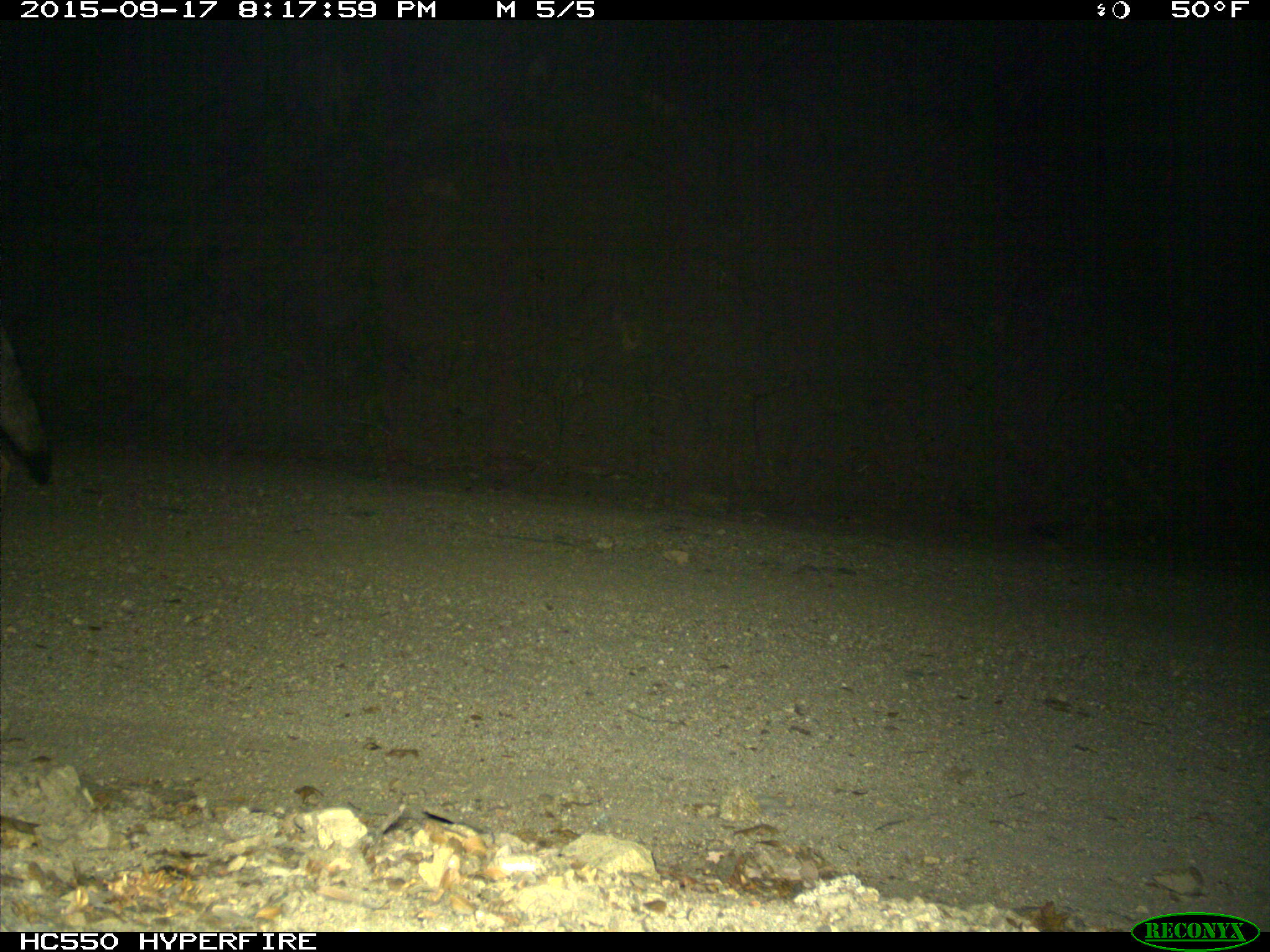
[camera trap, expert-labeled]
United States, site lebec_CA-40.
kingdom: Animalia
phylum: Chordata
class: Mammalia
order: Carnivora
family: Canidae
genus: Canis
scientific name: Canis latrans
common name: coyote